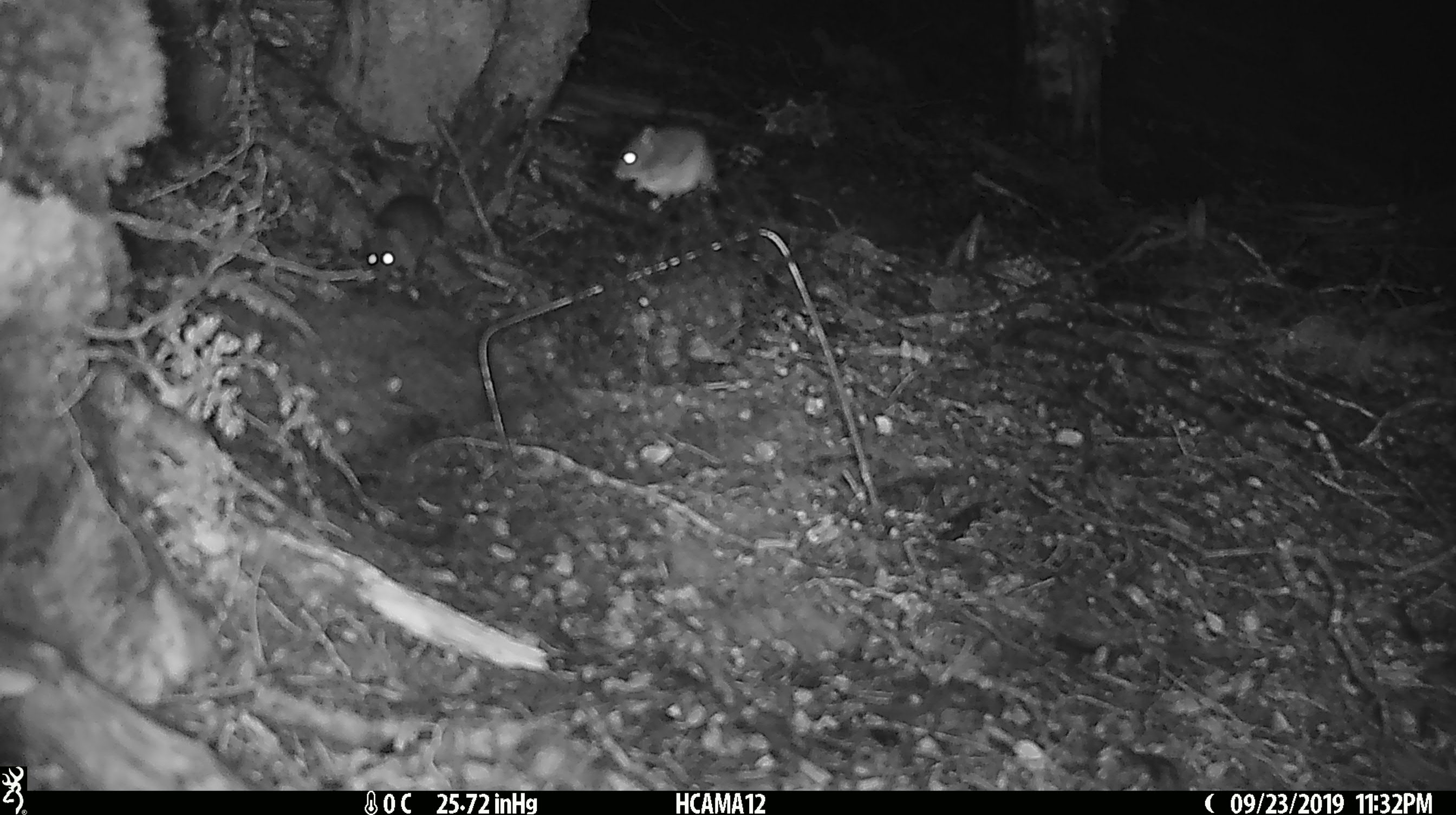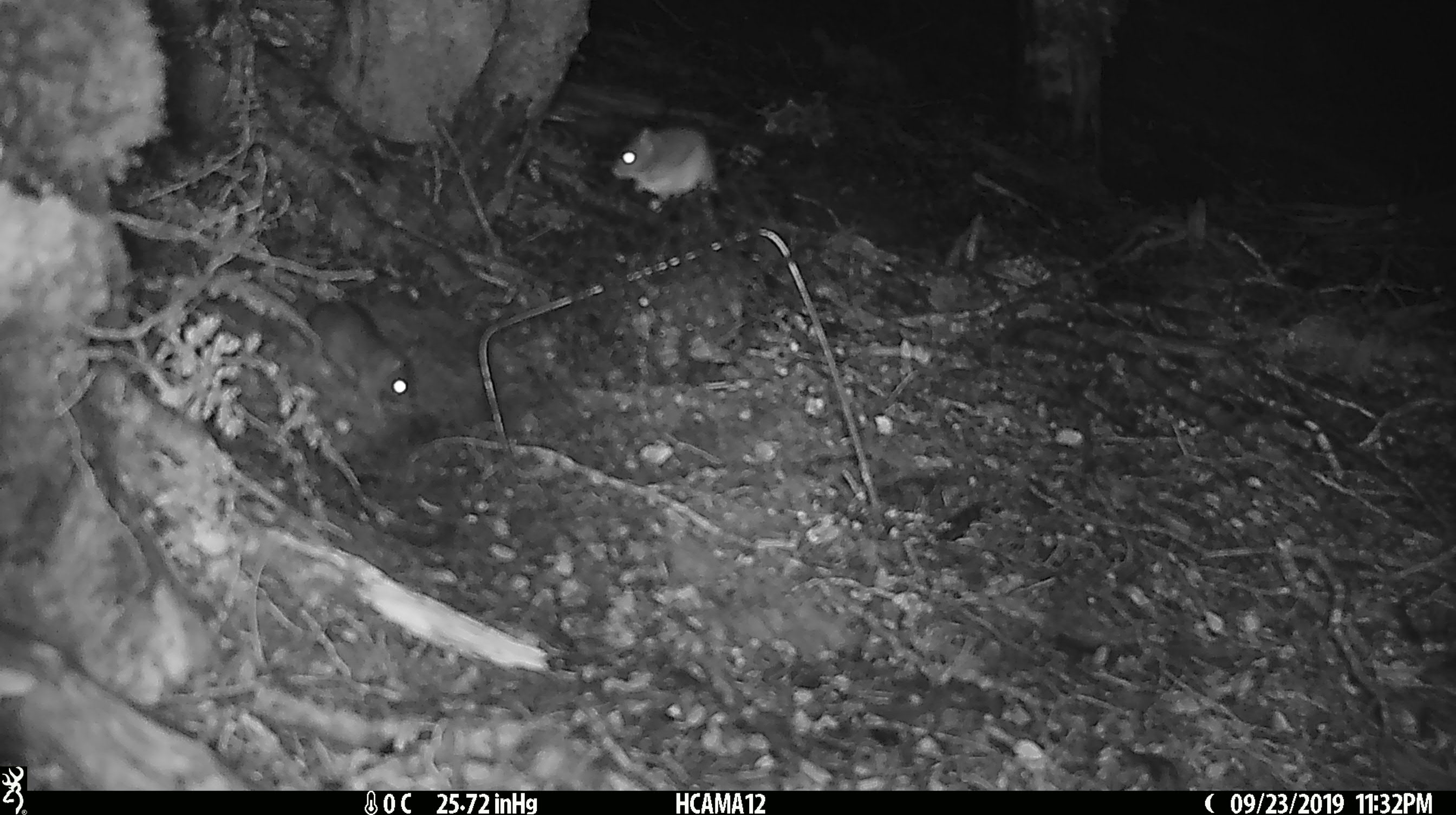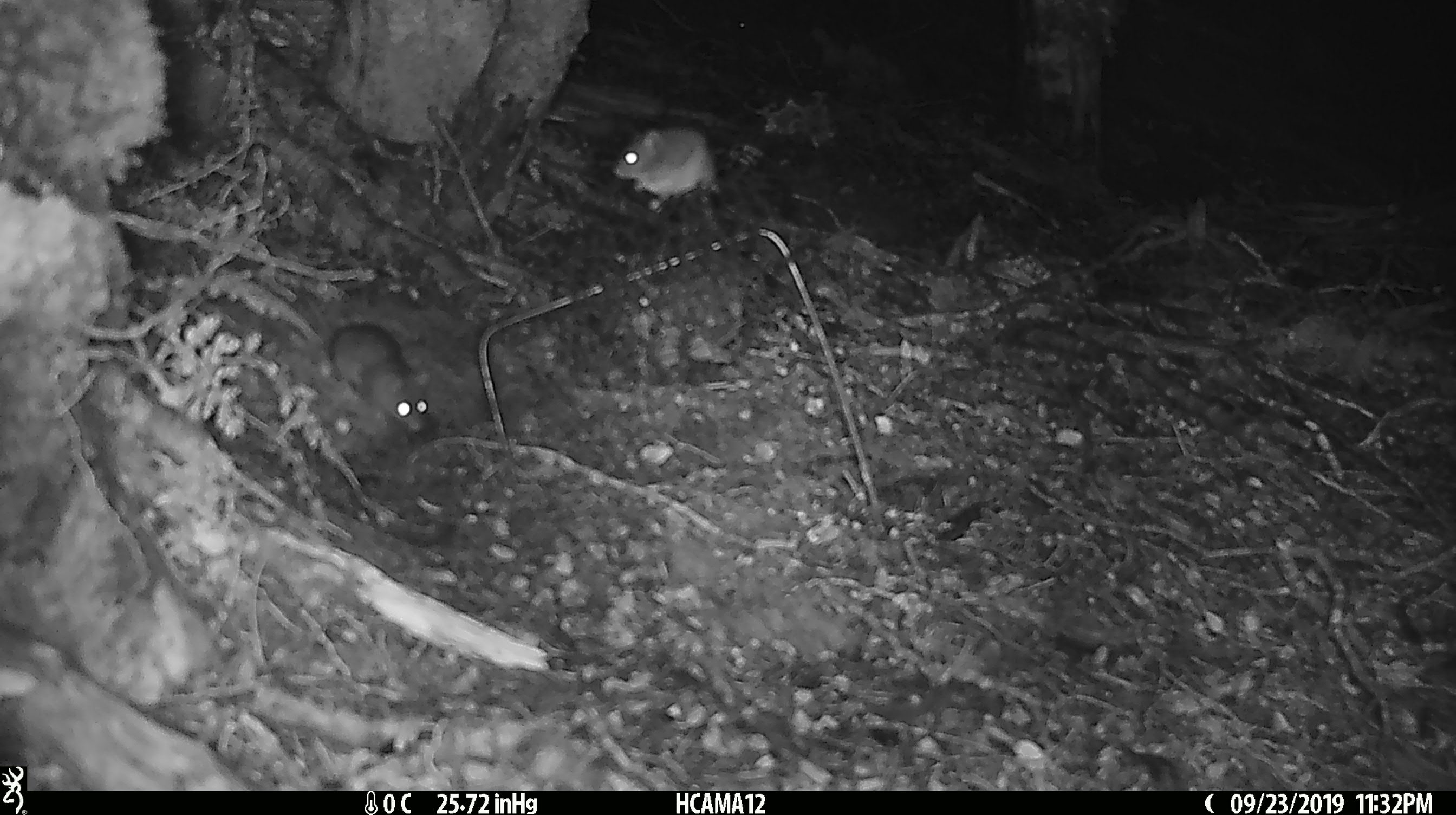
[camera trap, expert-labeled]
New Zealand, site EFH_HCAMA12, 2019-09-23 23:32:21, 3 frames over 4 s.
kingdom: Animalia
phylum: Chordata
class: Mammalia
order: Rodentia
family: Muridae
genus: Mus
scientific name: Mus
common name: mouse